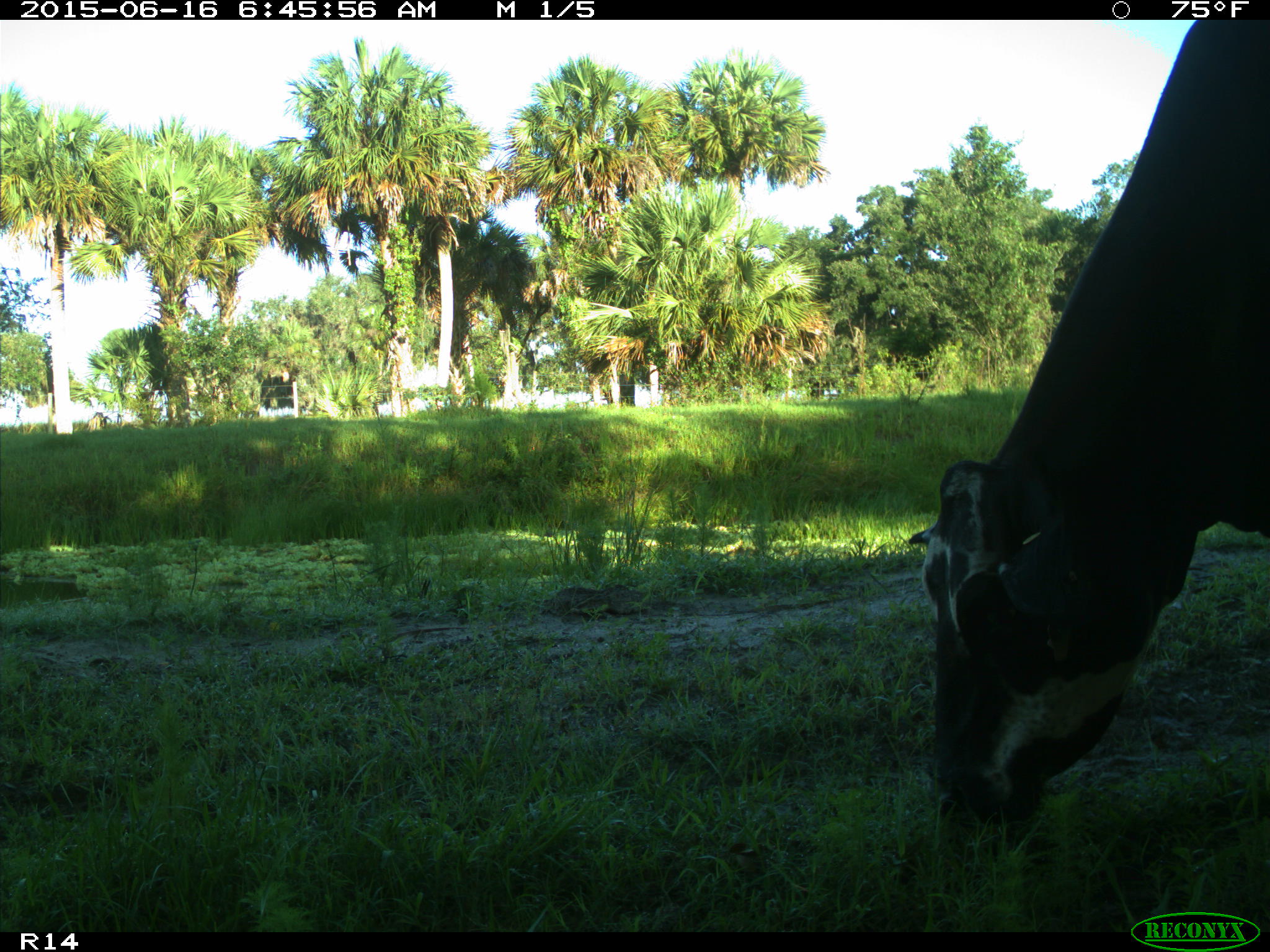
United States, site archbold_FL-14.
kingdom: Animalia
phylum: Chordata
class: Mammalia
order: Artiodactyla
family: Bovidae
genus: Bos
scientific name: Bos taurus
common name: domestic cow